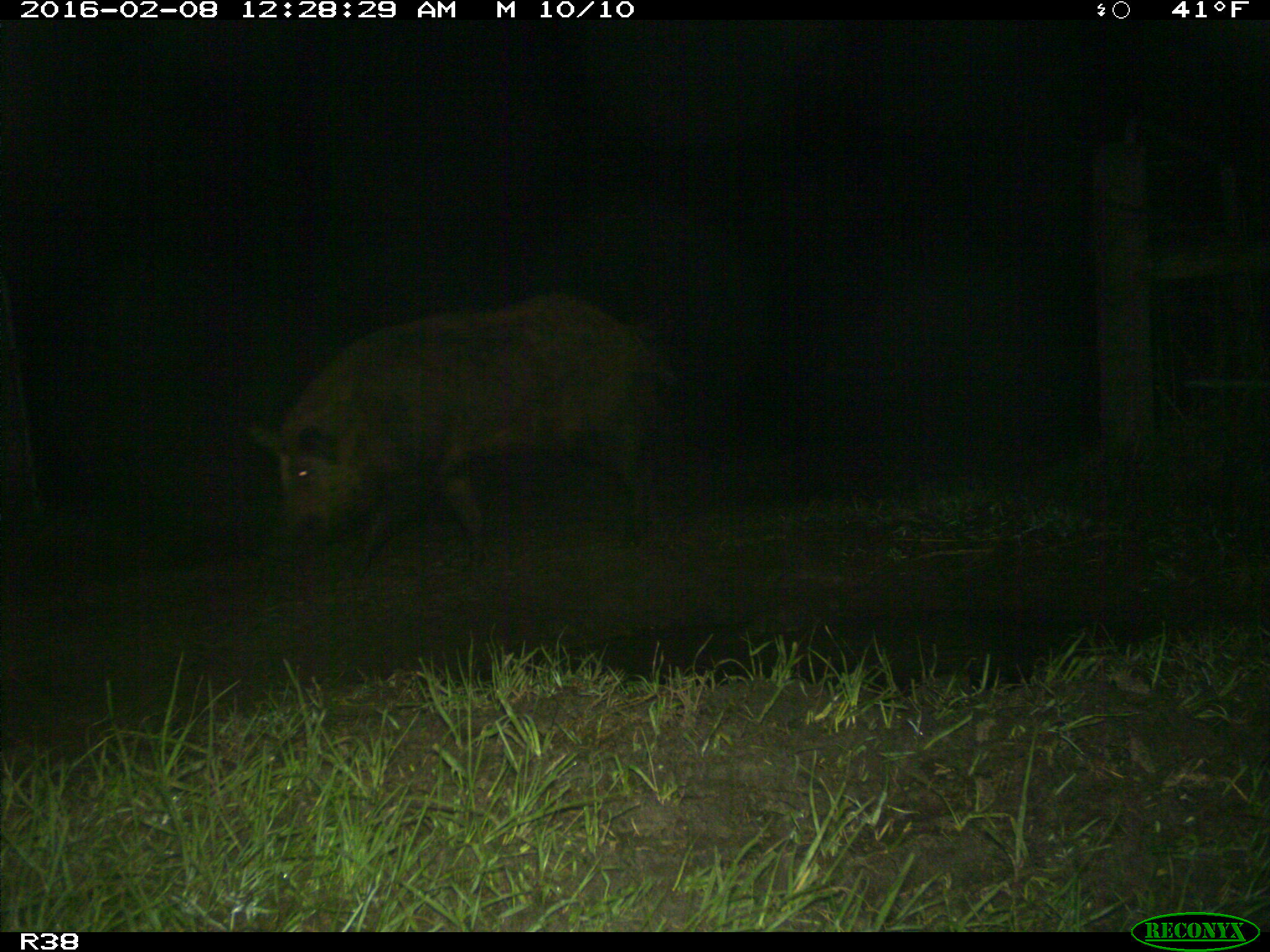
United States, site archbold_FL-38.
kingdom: Animalia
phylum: Chordata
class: Mammalia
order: Artiodactyla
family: Suidae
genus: Sus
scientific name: Sus scrofa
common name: wild boar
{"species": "Sus scrofa (wild boar)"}